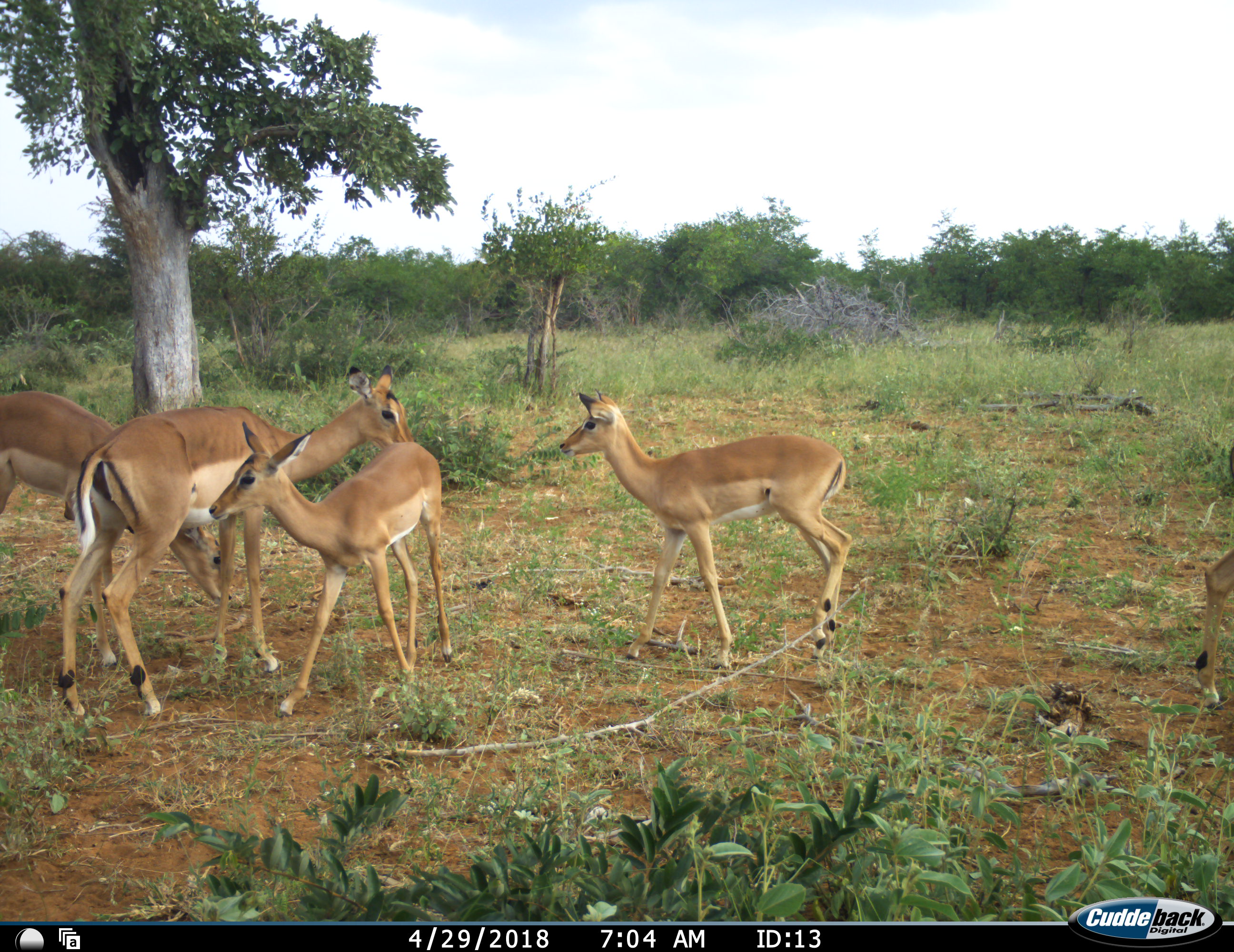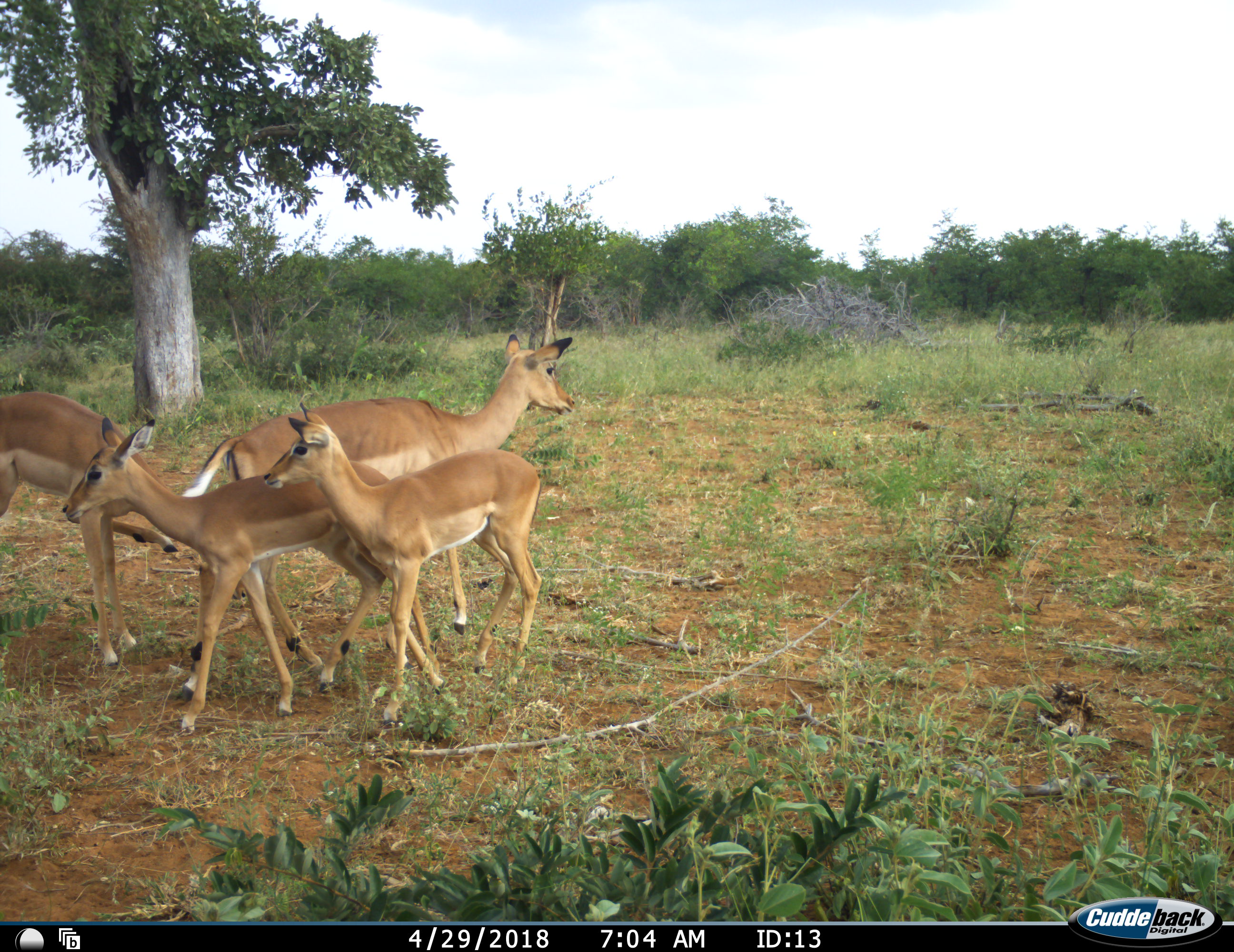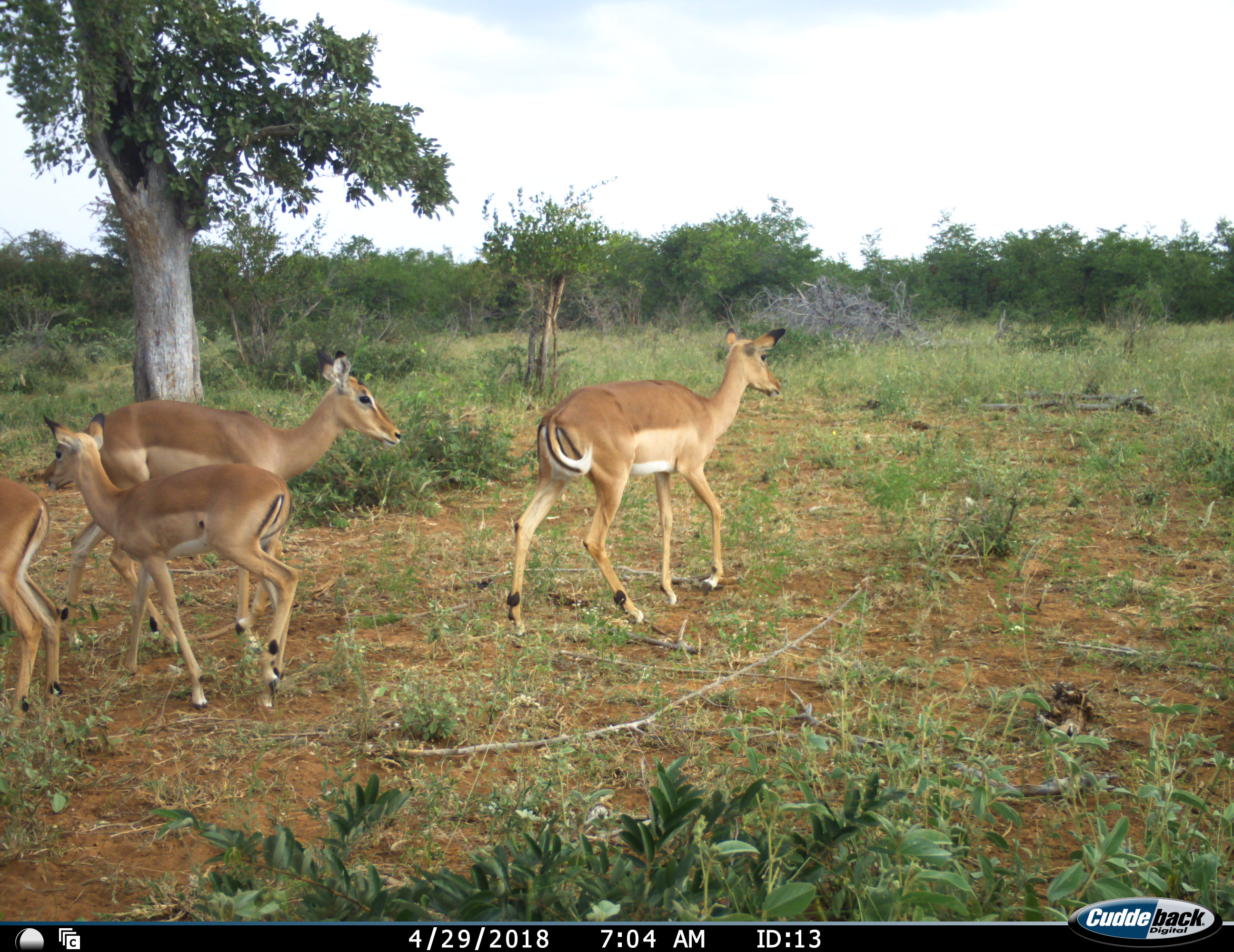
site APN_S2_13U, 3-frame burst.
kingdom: Animalia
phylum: Chordata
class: Mammalia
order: Artiodactyla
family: Bovidae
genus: Aepyceros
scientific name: Aepyceros melampus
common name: impala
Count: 4.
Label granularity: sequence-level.